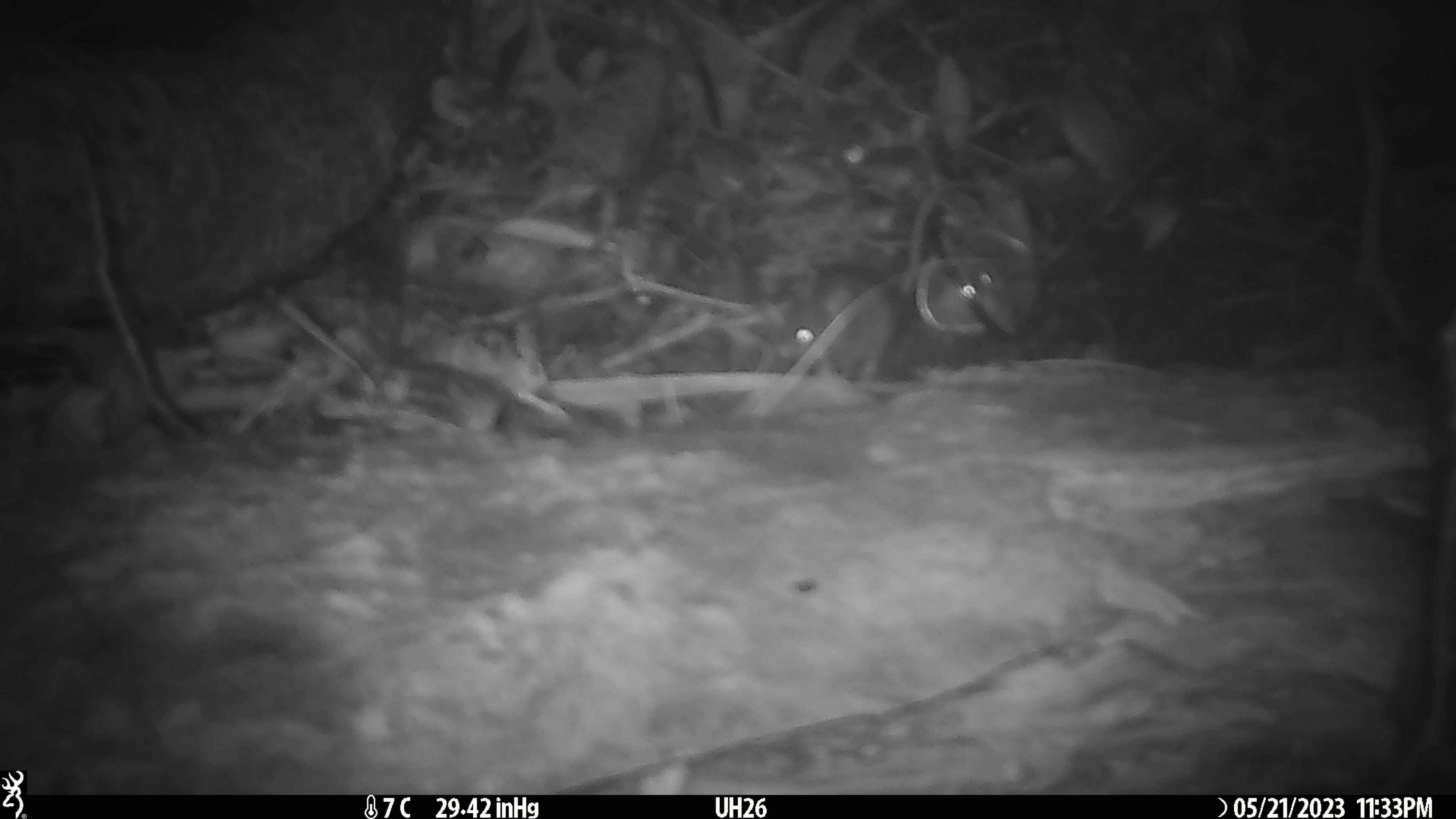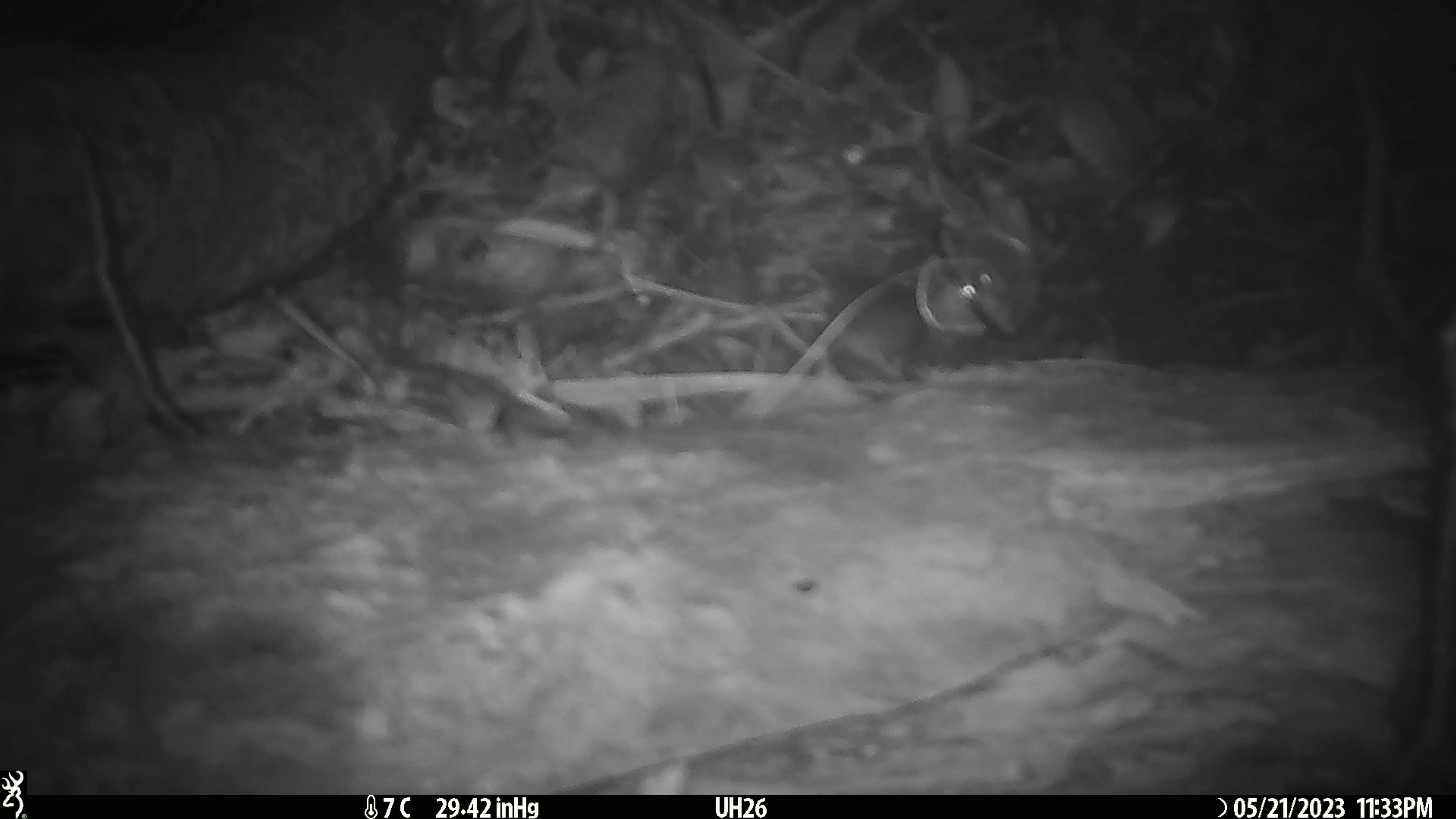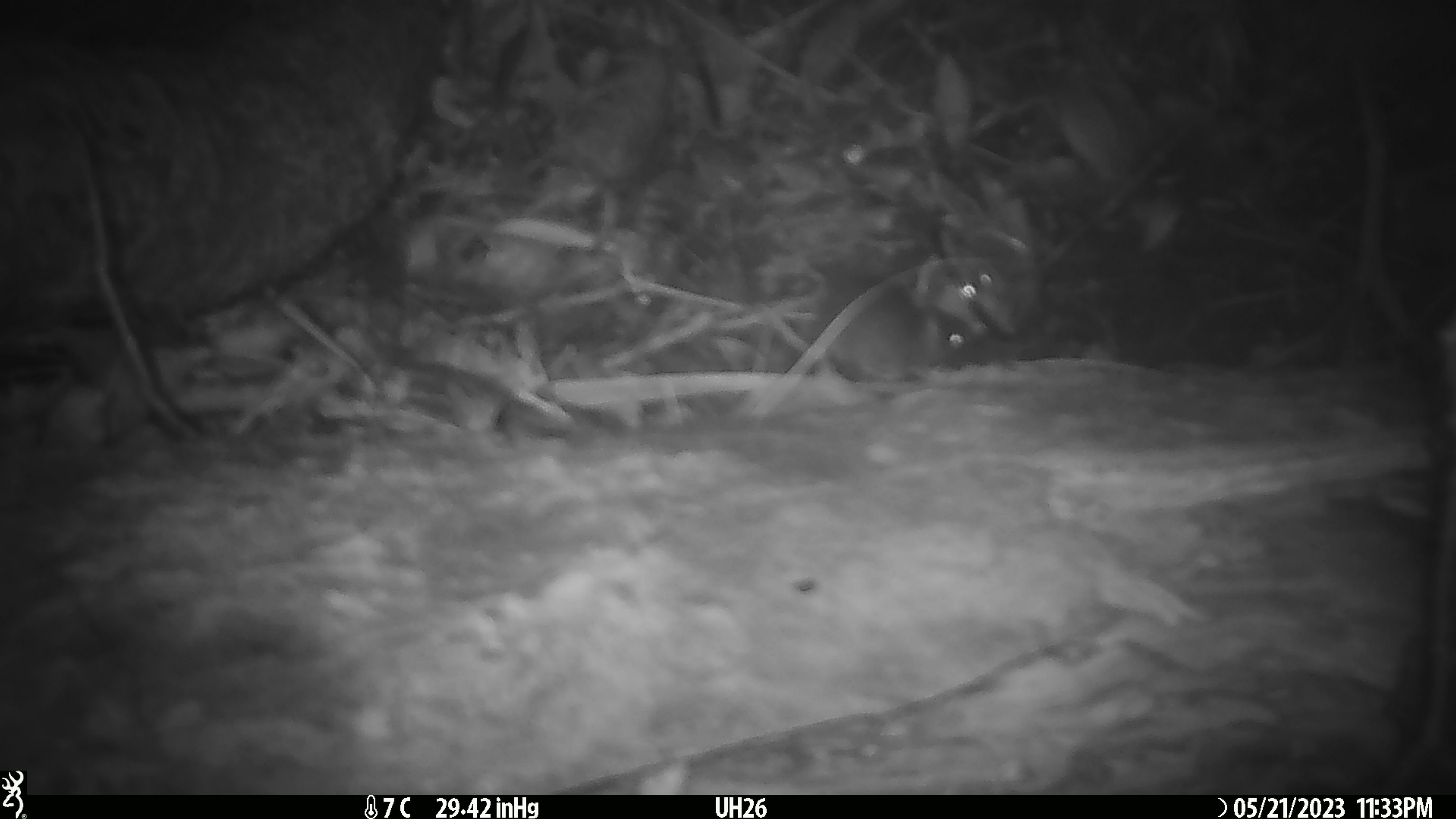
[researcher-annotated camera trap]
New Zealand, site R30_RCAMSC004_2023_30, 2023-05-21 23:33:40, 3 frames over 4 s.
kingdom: Animalia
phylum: Chordata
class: Mammalia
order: Rodentia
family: Muridae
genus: Mus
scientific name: Mus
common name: mouse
Mouse (Mus).